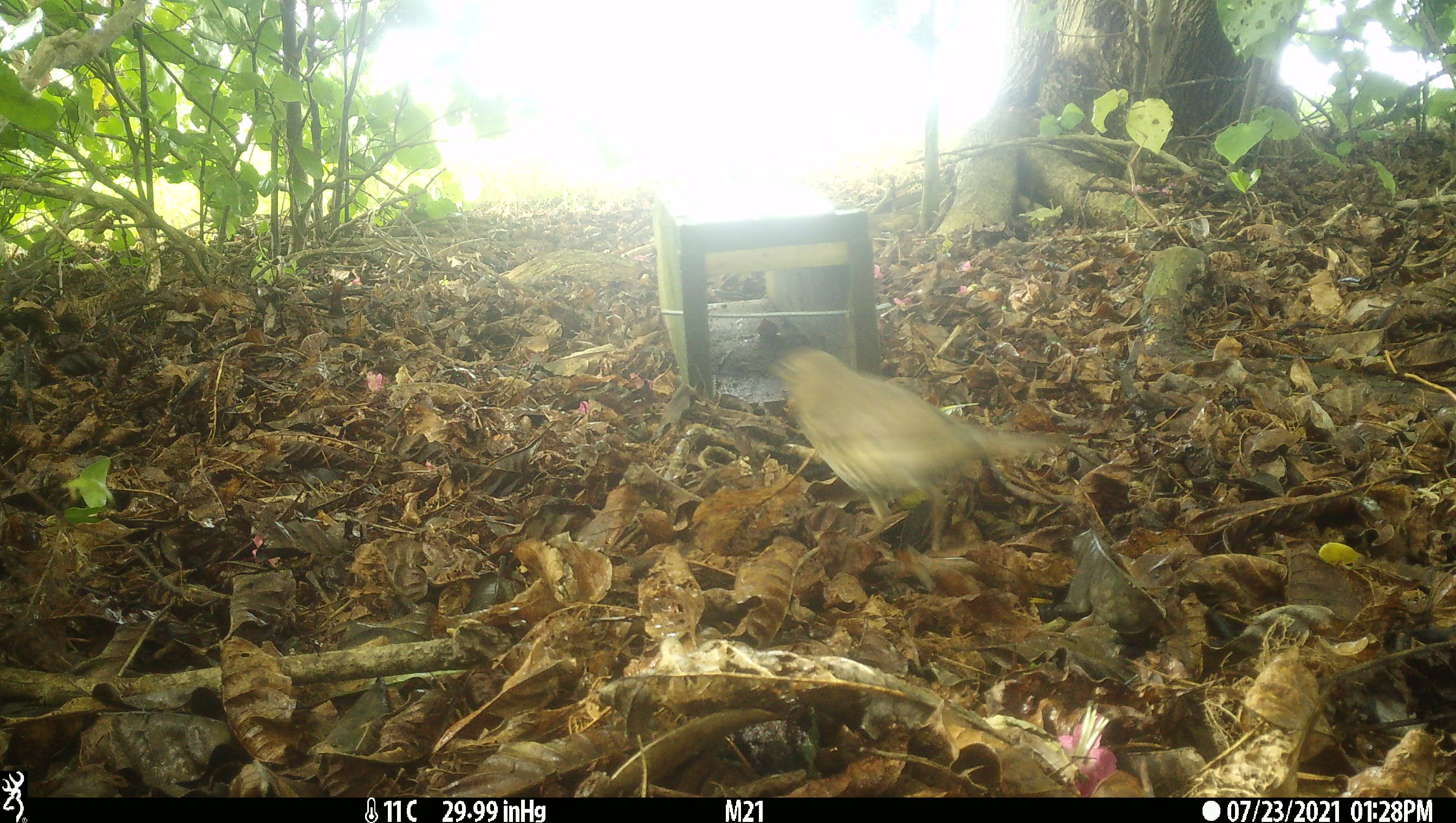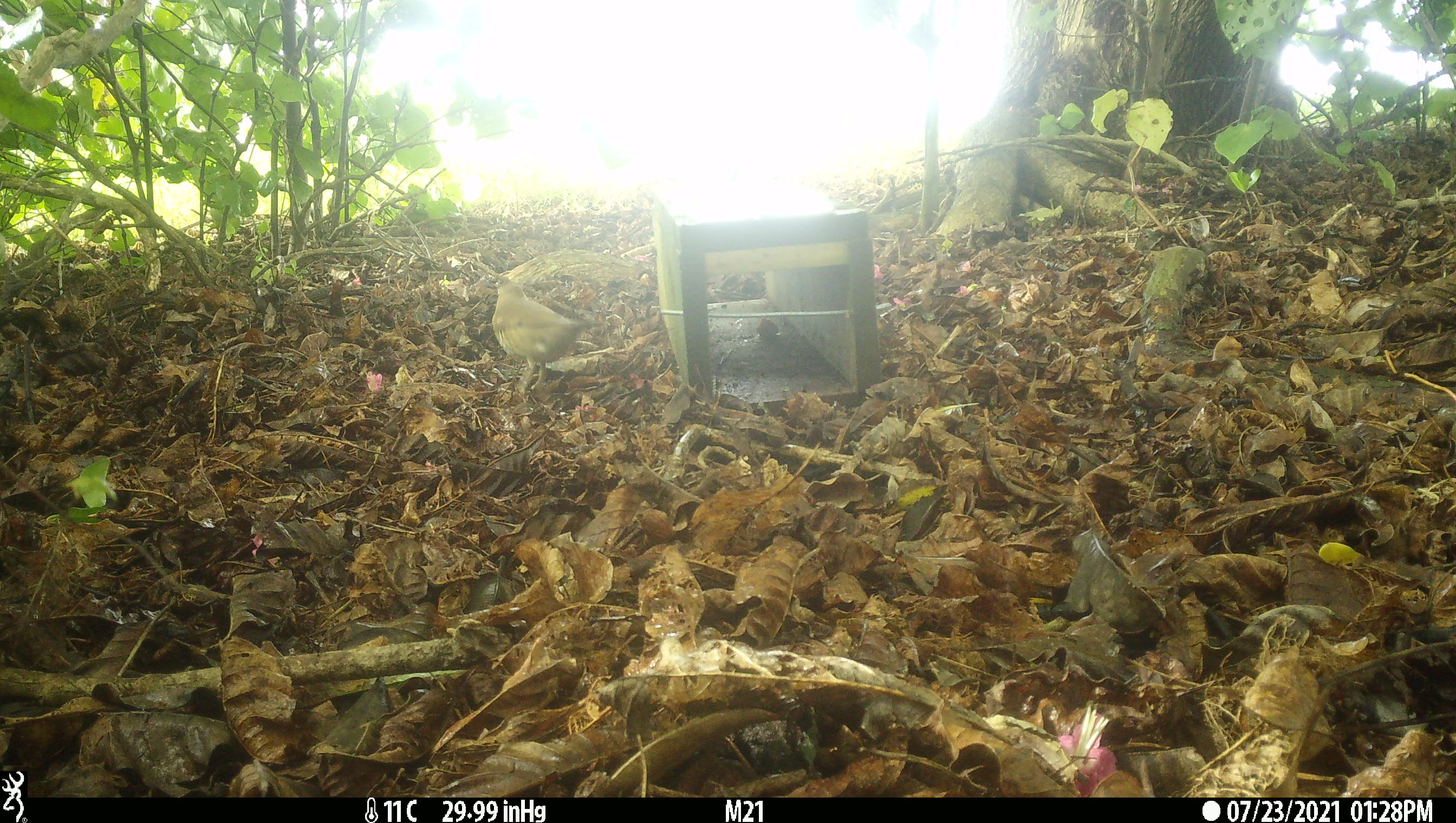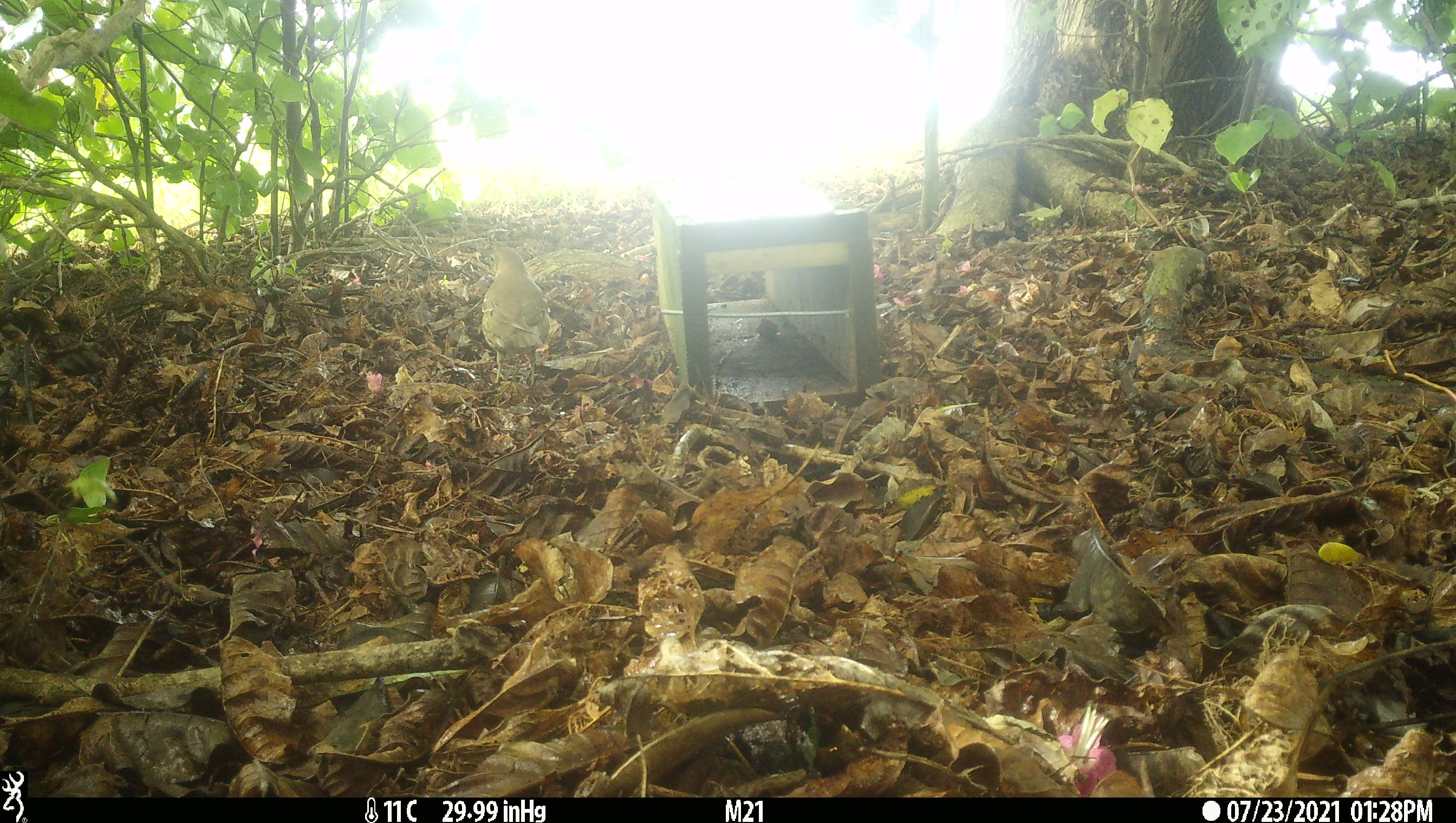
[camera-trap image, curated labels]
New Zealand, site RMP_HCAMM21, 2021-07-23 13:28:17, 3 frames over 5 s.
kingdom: Animalia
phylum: Chordata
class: Aves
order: Passeriformes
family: Turdidae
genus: Turdus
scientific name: Turdus philomelos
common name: song thrush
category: thrush